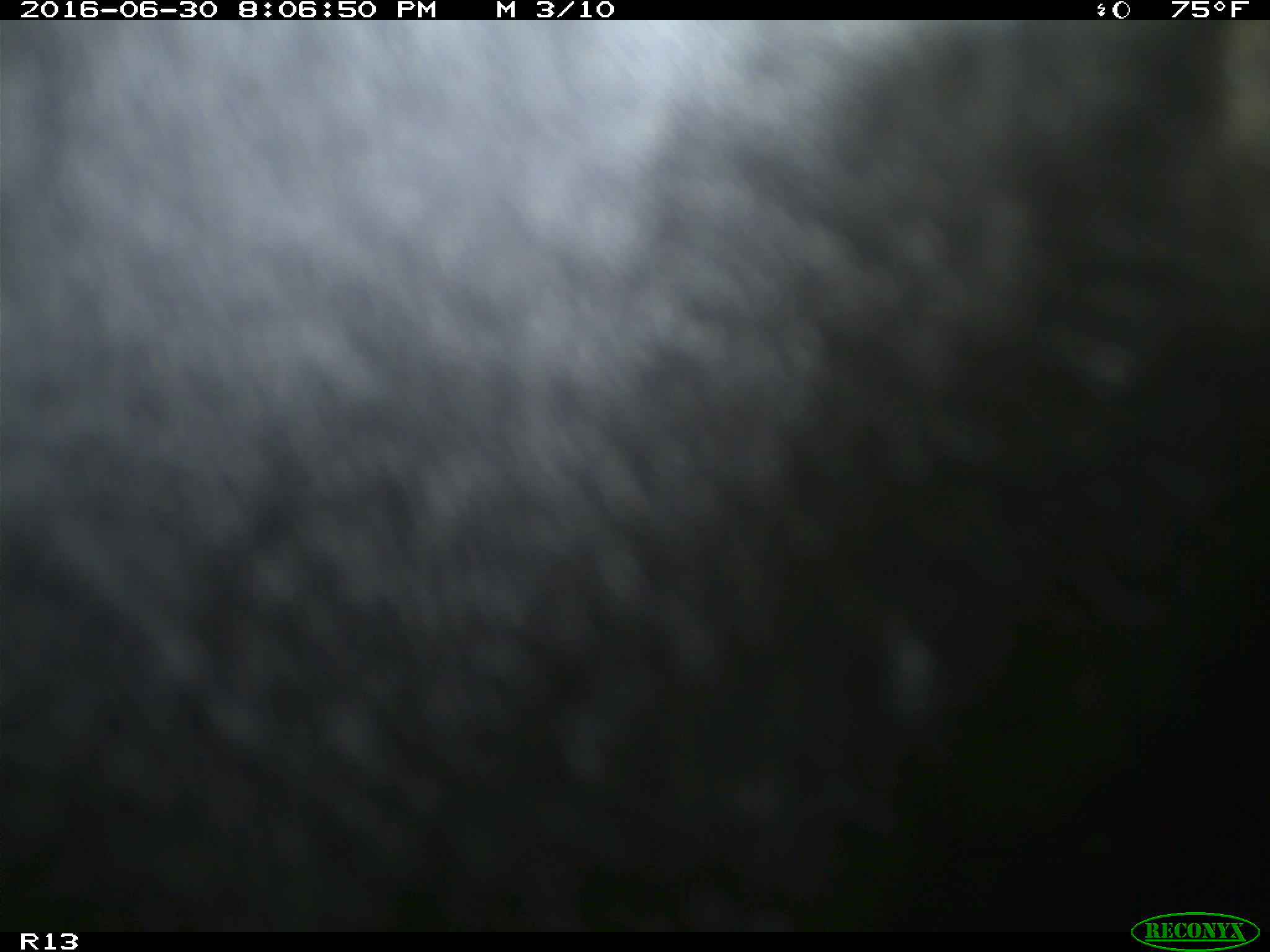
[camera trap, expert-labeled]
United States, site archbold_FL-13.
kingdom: Animalia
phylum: Chordata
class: Mammalia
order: Artiodactyla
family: Bovidae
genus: Bos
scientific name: Bos taurus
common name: domestic cow